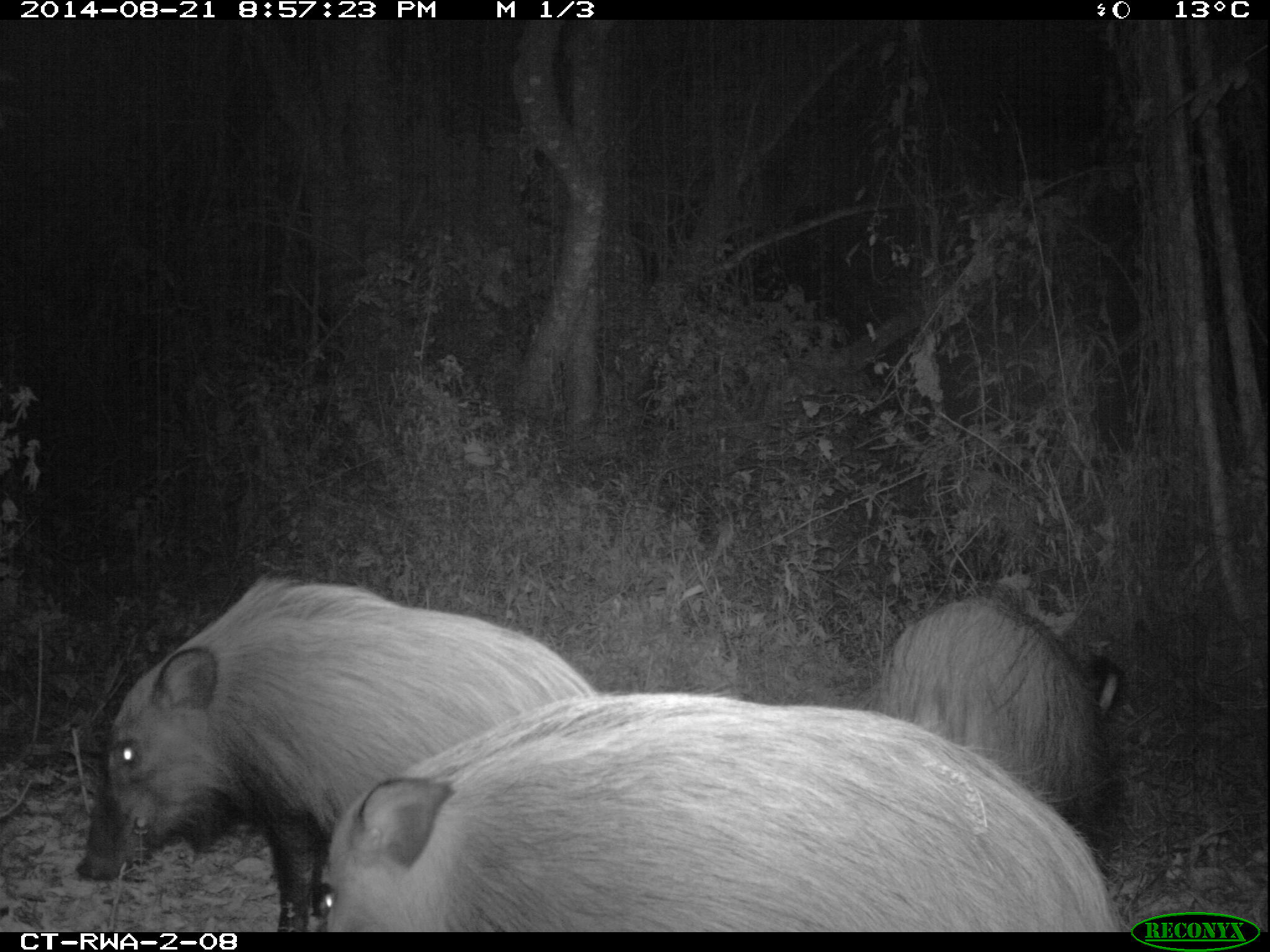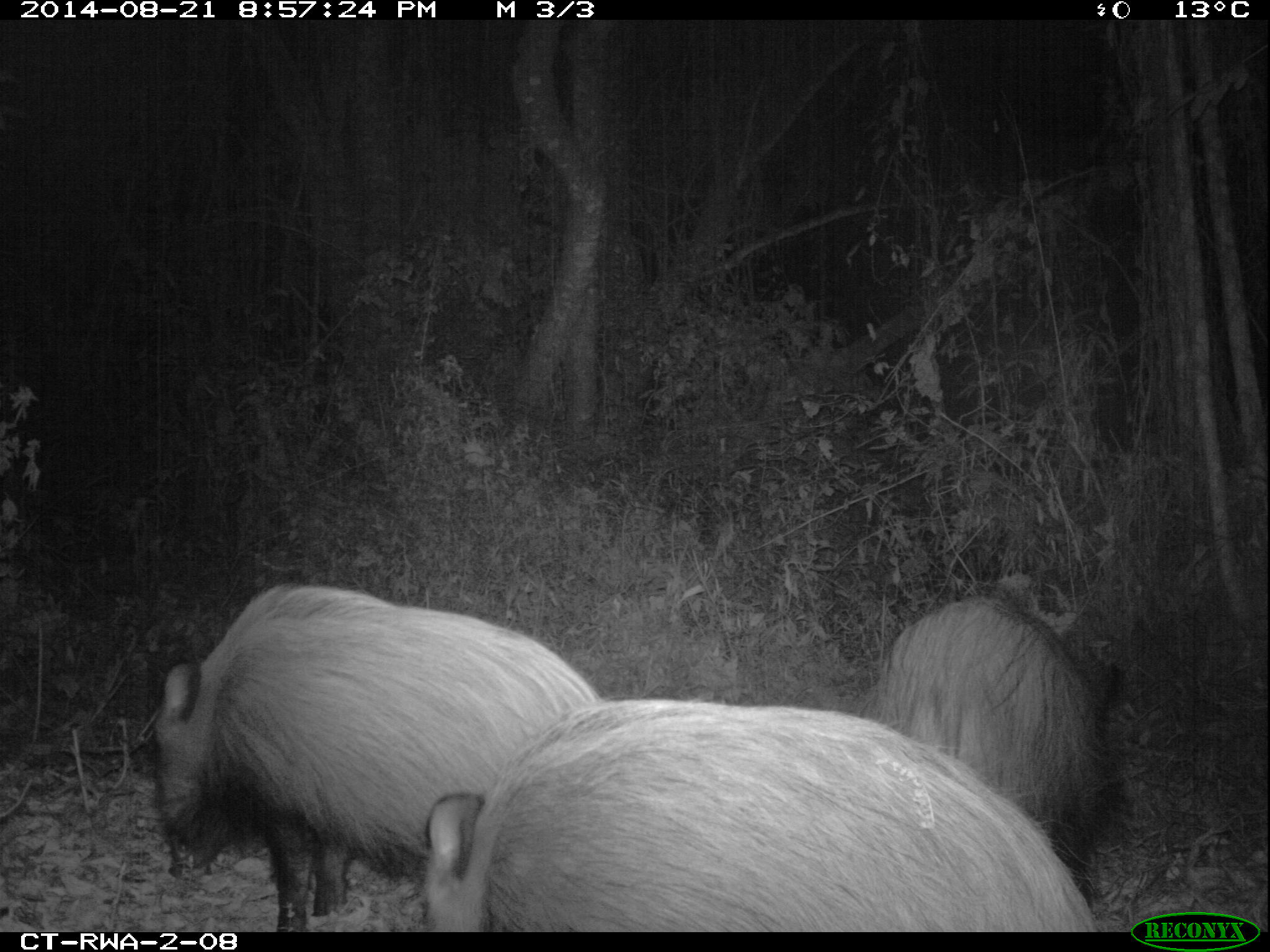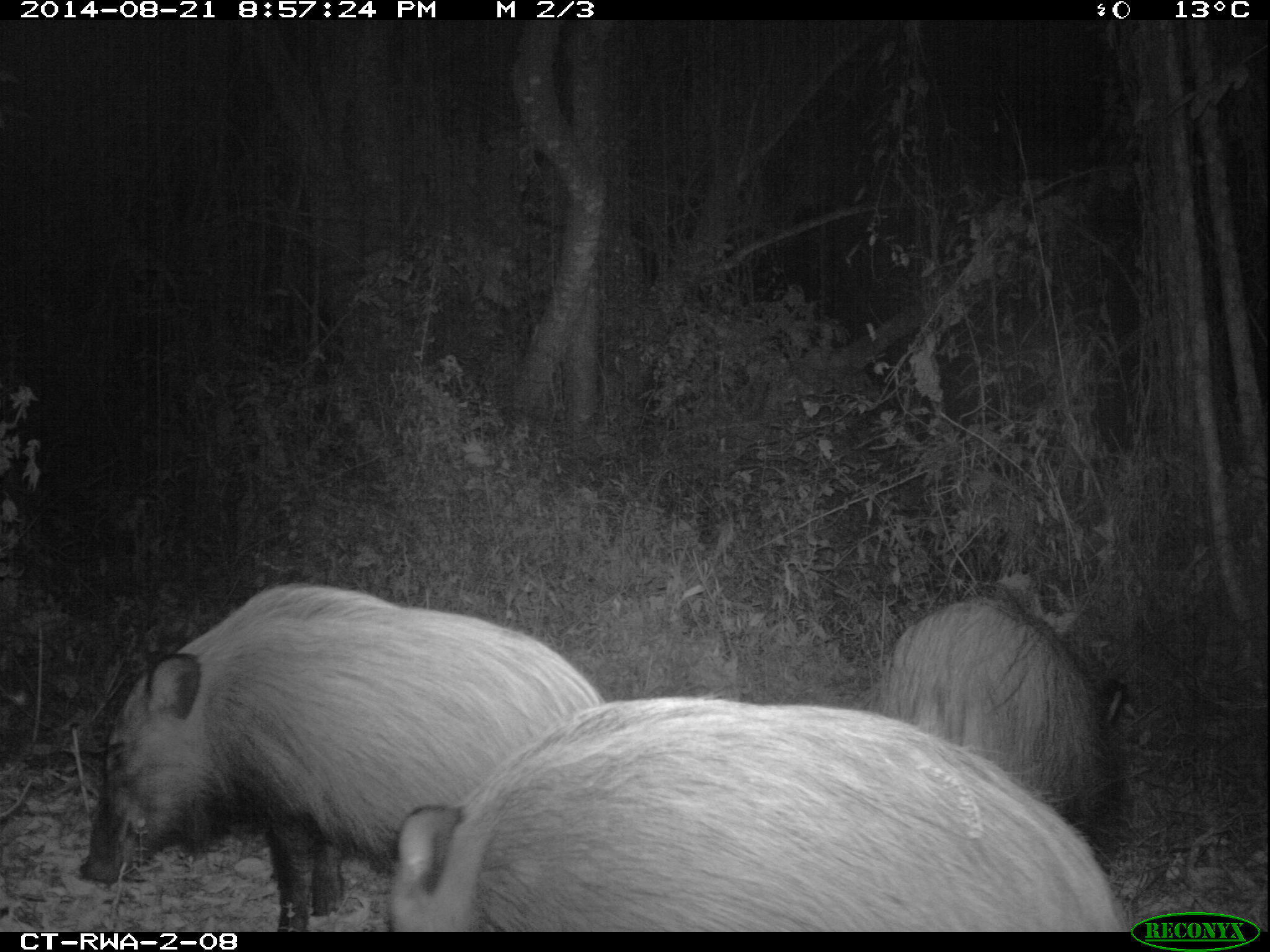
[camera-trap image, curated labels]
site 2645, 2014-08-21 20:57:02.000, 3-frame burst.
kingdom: Animalia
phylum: Chordata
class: Mammalia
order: Artiodactyla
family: Suidae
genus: Potamochoerus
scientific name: Potamochoerus larvatus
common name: bushpig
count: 8